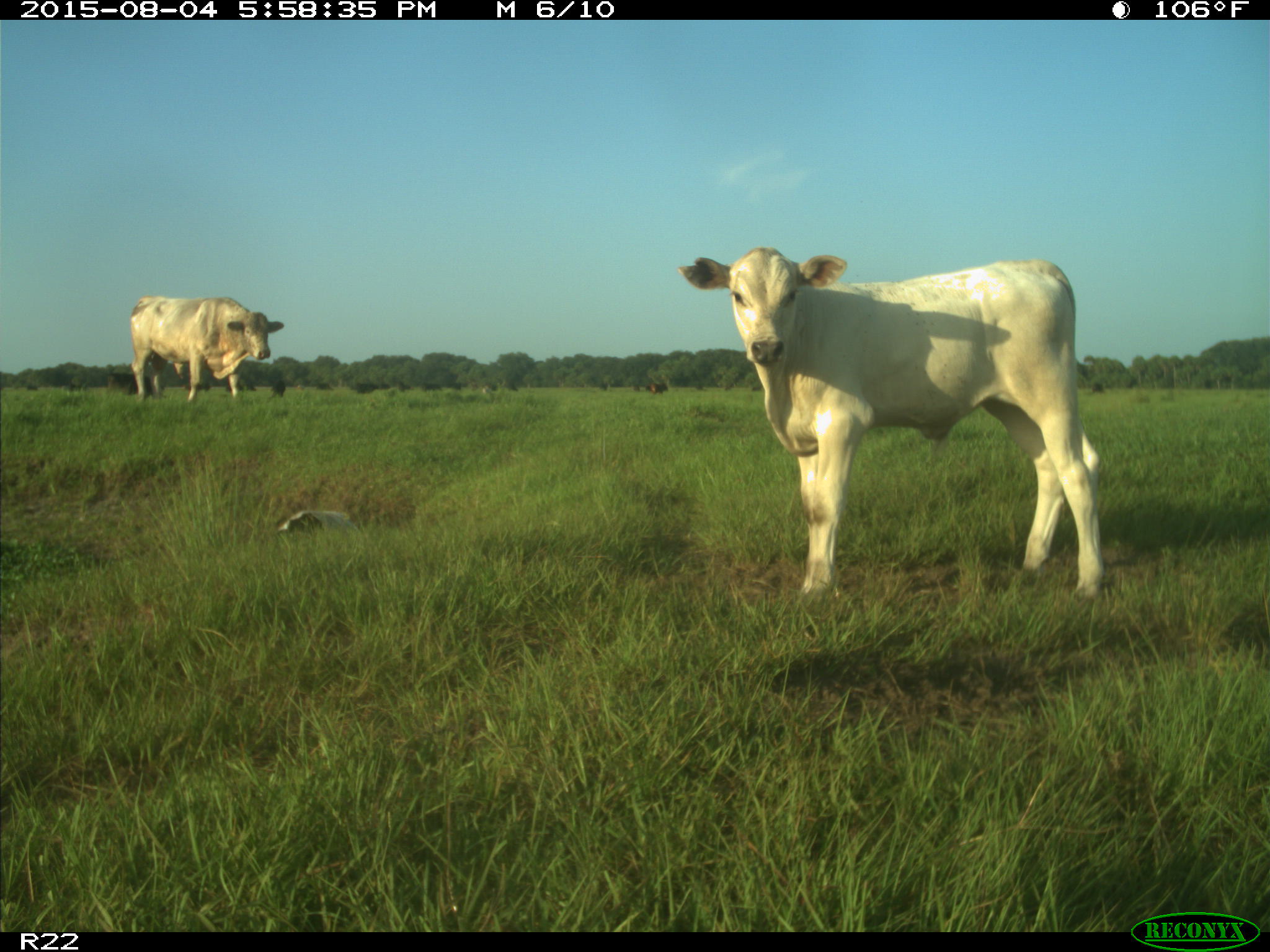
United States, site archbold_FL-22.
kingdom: Animalia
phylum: Chordata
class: Mammalia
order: Artiodactyla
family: Bovidae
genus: Bos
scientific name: Bos taurus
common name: domestic cow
Bos taurus (domestic cow).